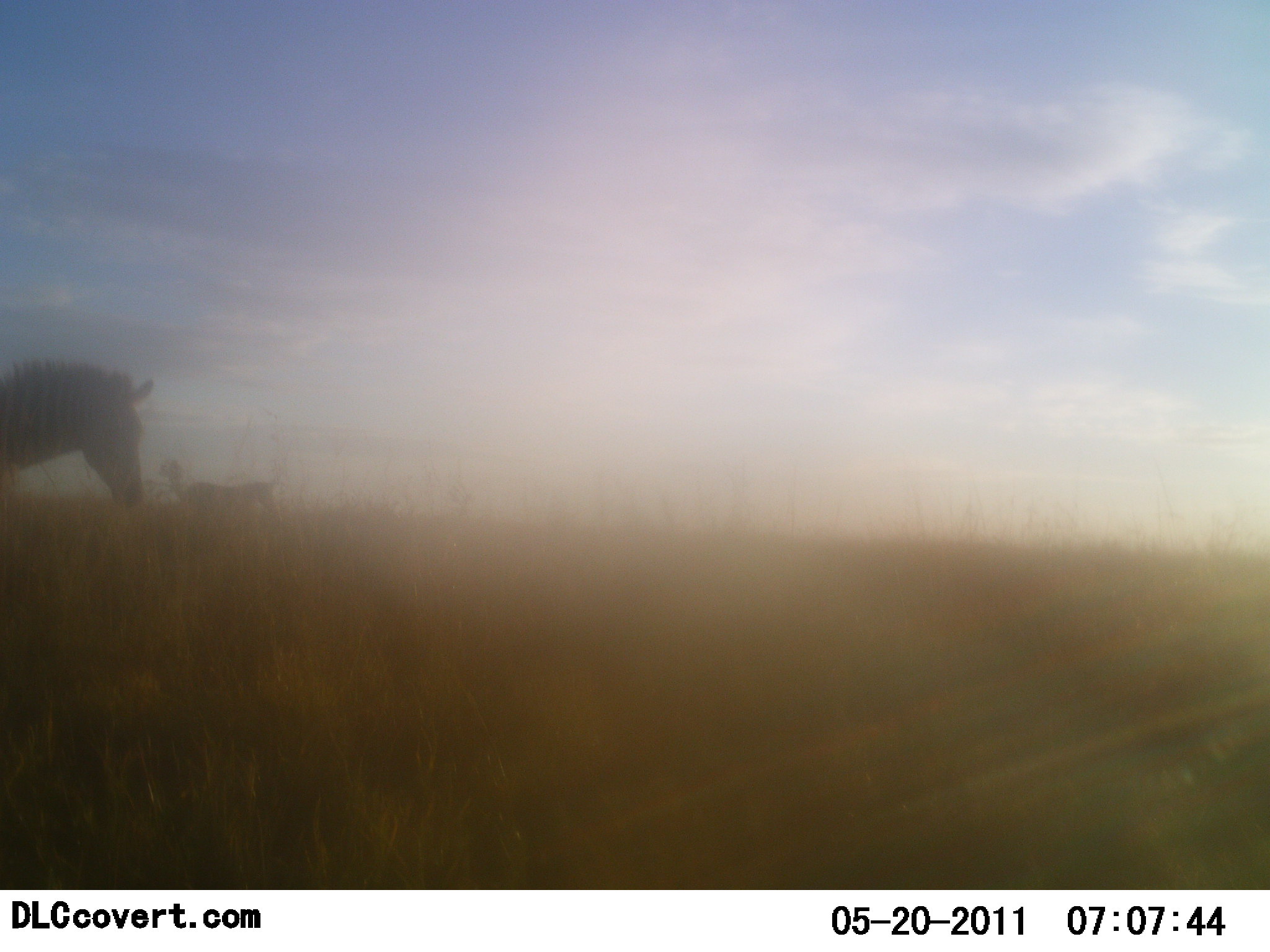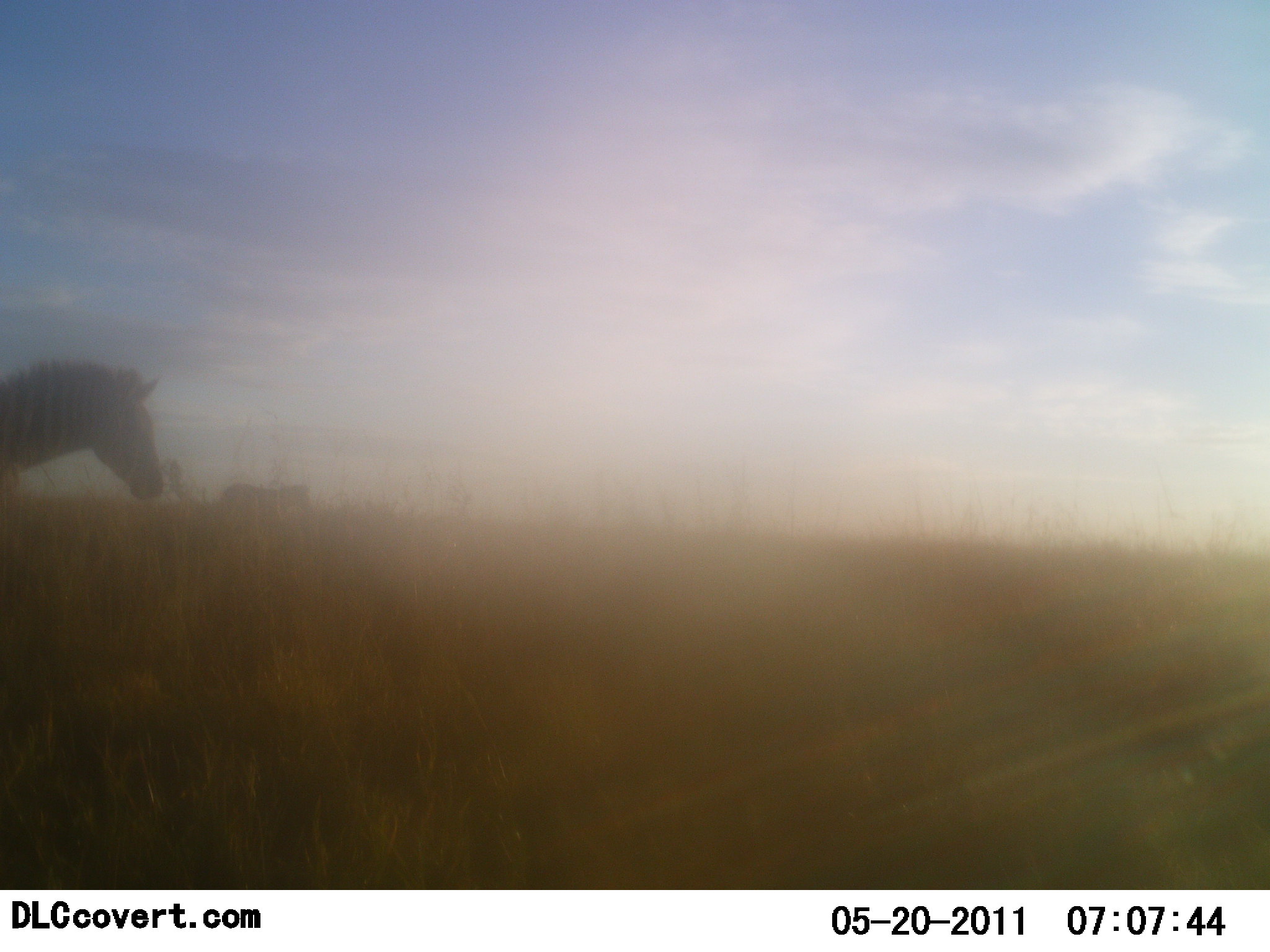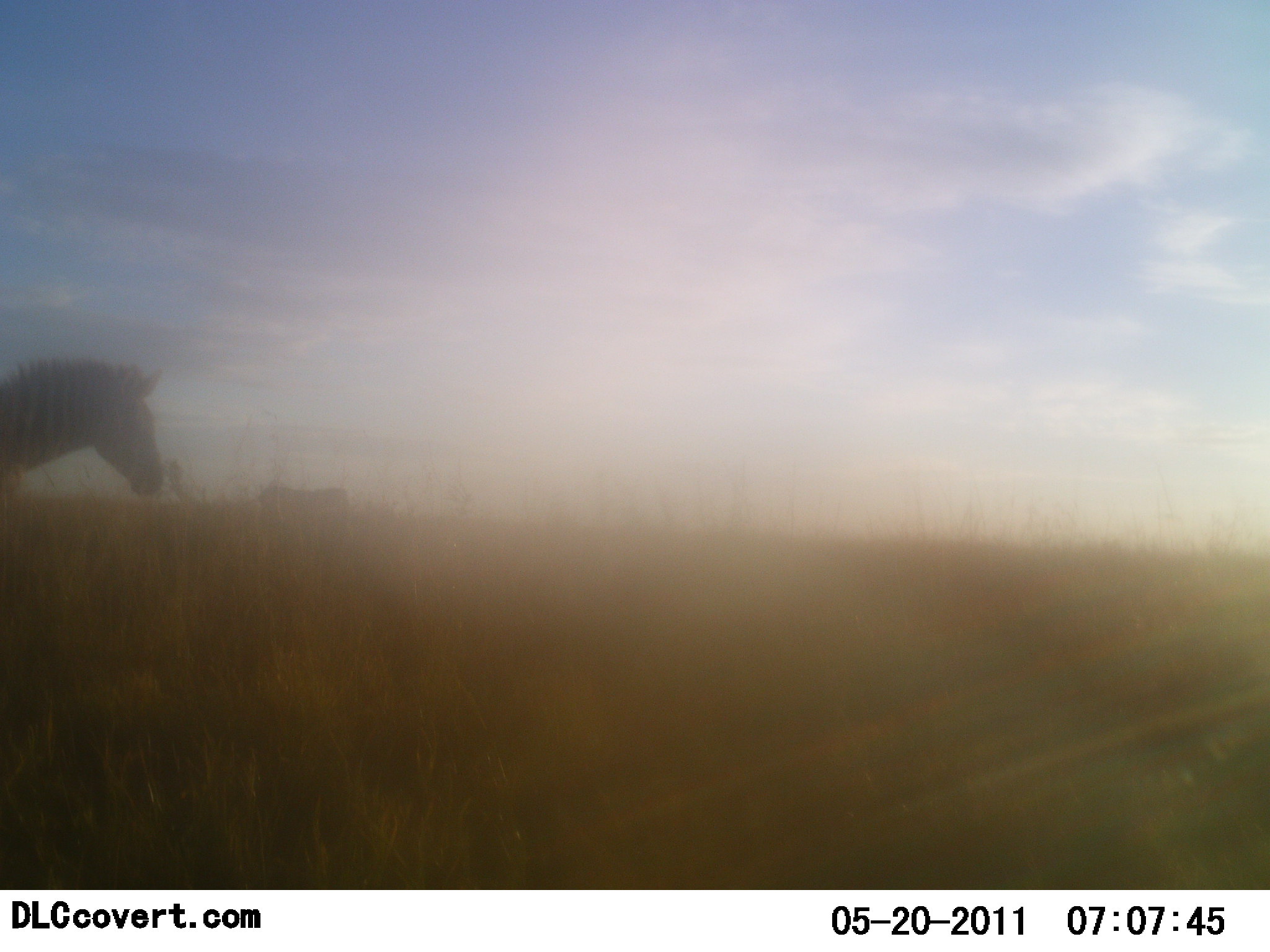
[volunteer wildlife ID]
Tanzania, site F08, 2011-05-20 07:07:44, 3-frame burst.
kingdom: Animalia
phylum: Chordata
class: Mammalia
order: Perissodactyla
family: Equidae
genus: Equus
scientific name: Equus quagga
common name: plains zebra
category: zebra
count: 2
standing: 54%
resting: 0%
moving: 77%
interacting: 0%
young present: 0%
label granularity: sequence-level